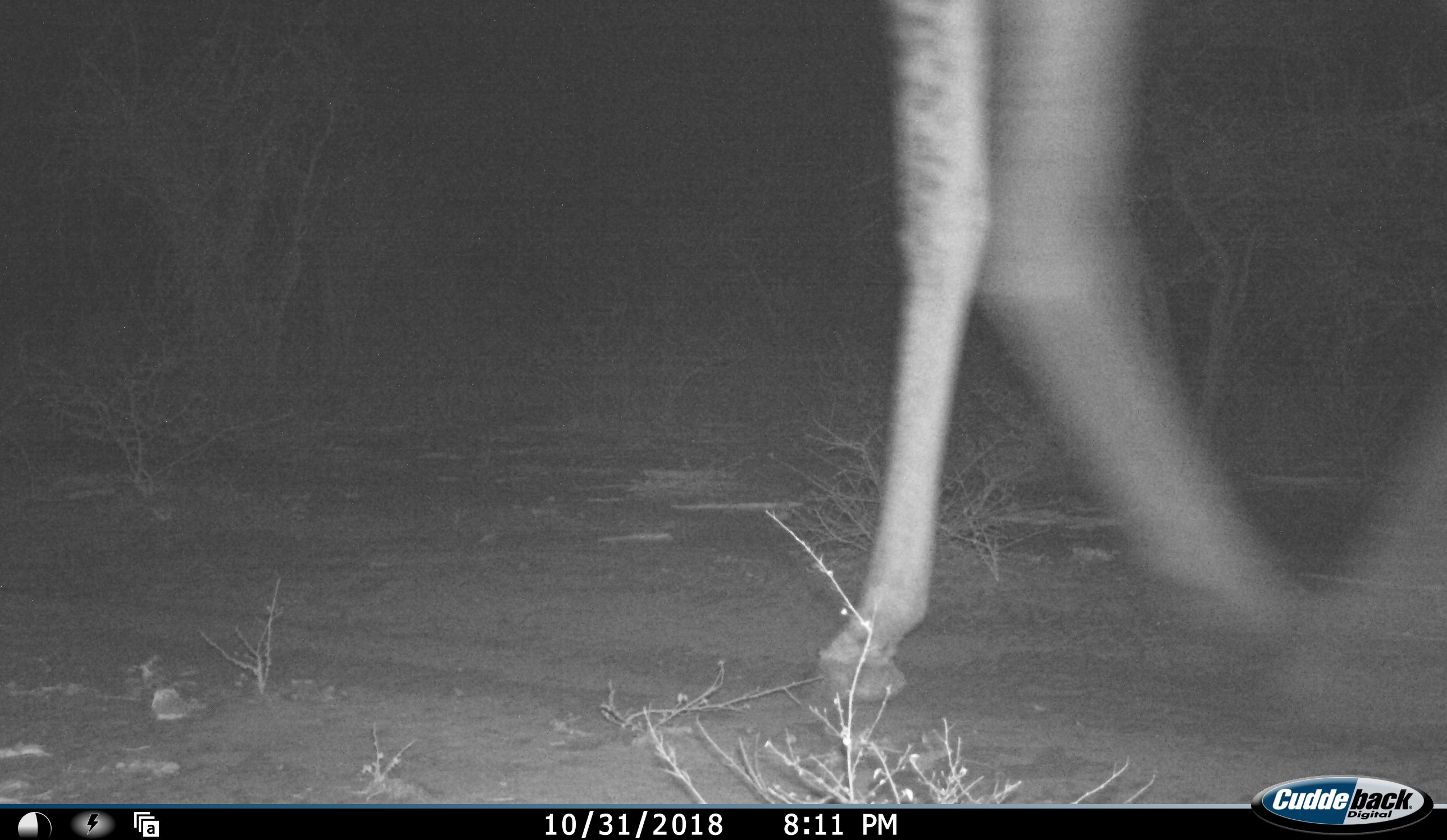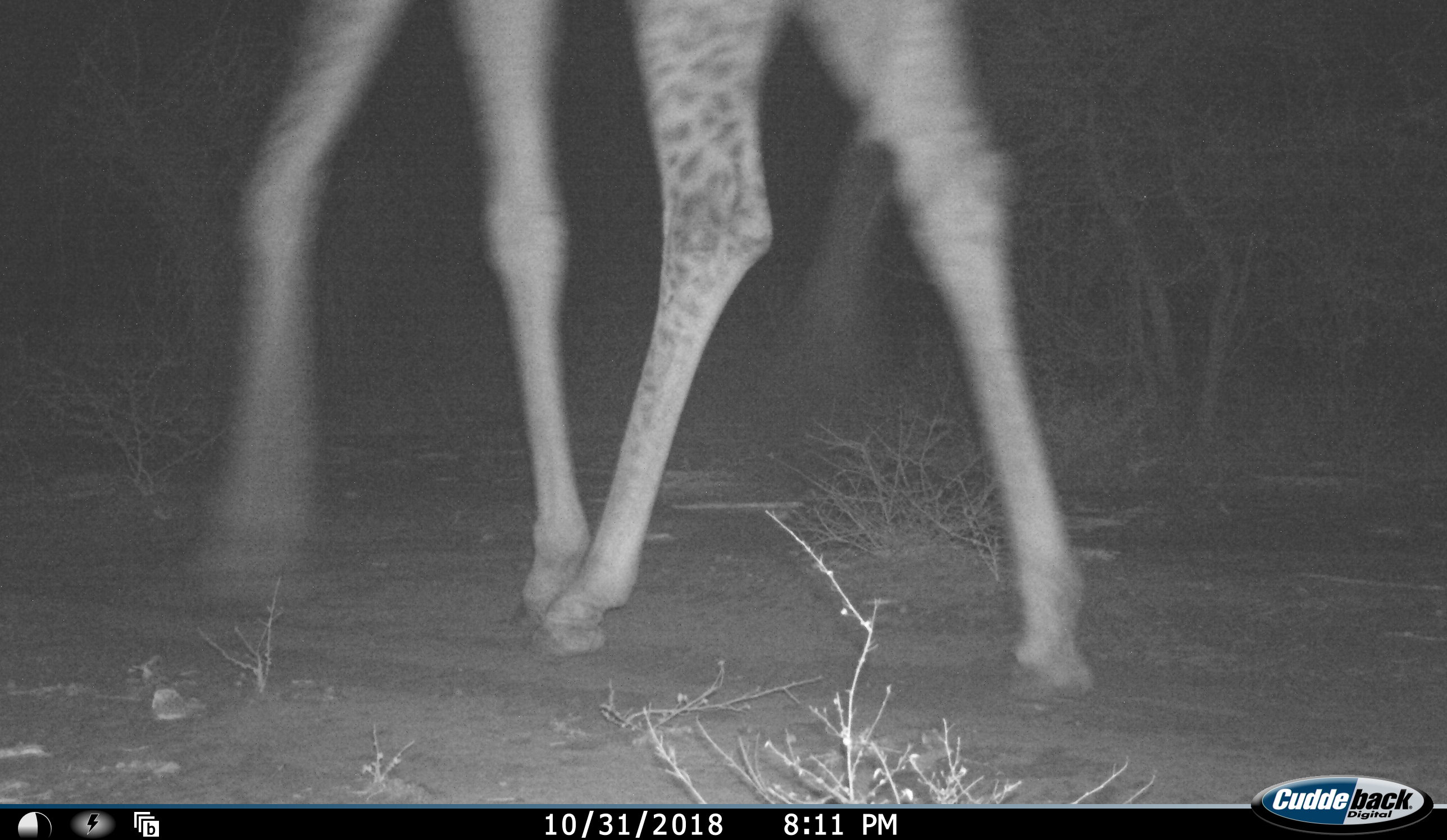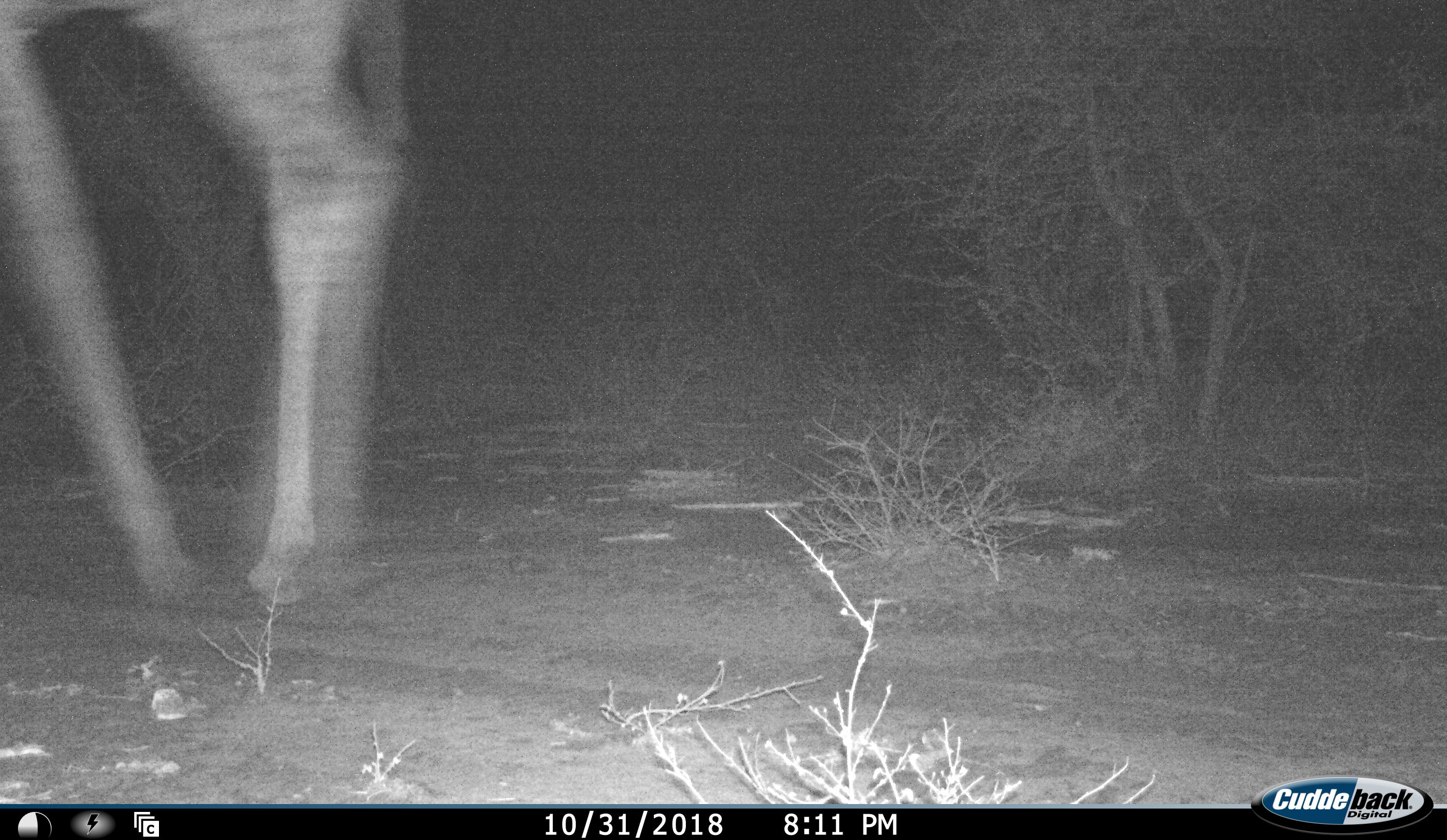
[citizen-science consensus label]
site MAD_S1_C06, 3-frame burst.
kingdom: Animalia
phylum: Chordata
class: Mammalia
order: Artiodactyla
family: Giraffidae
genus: Giraffa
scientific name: Giraffa camelopardalis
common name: giraffe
Giraffe (Giraffa camelopardalis), count 1. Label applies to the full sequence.